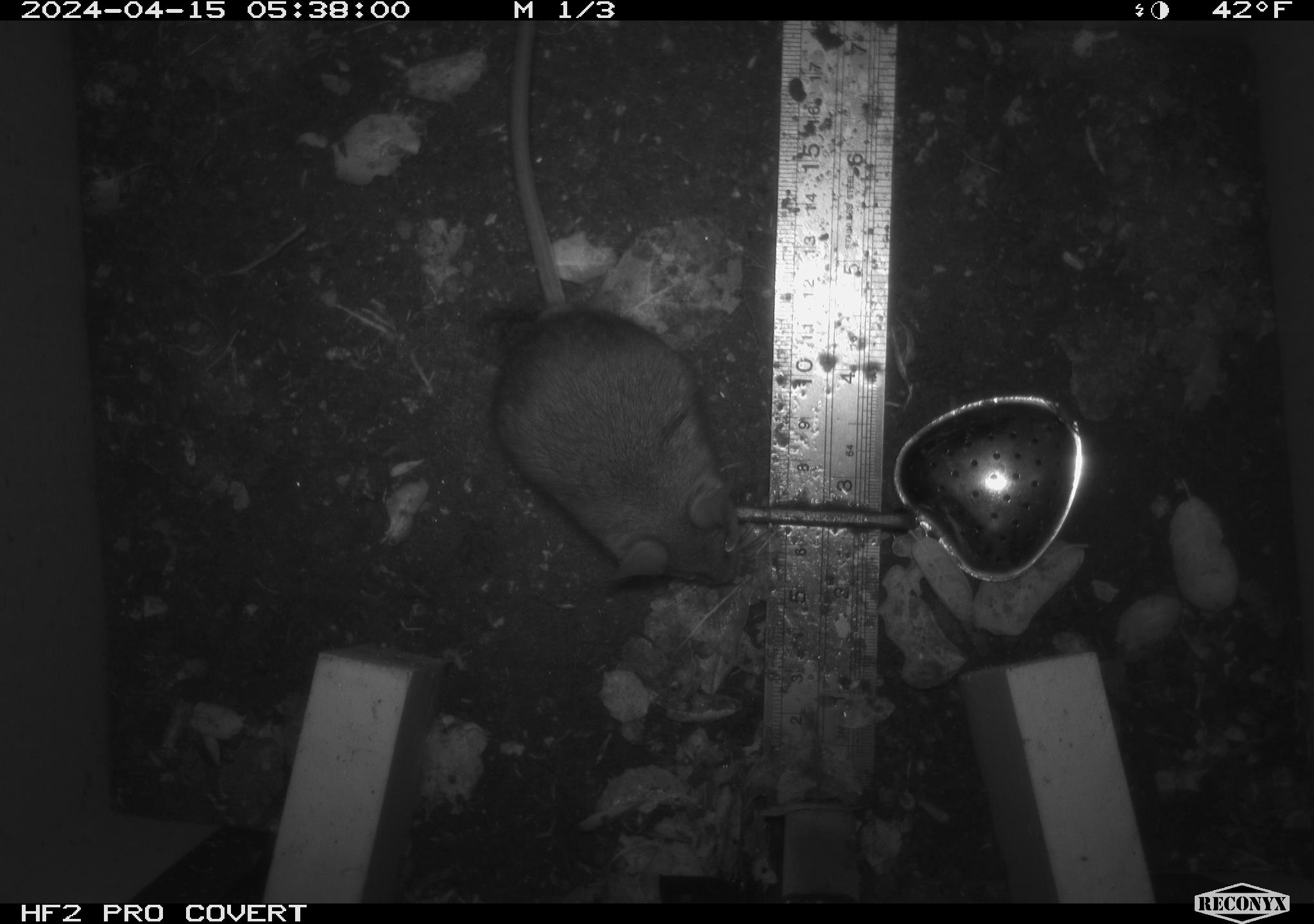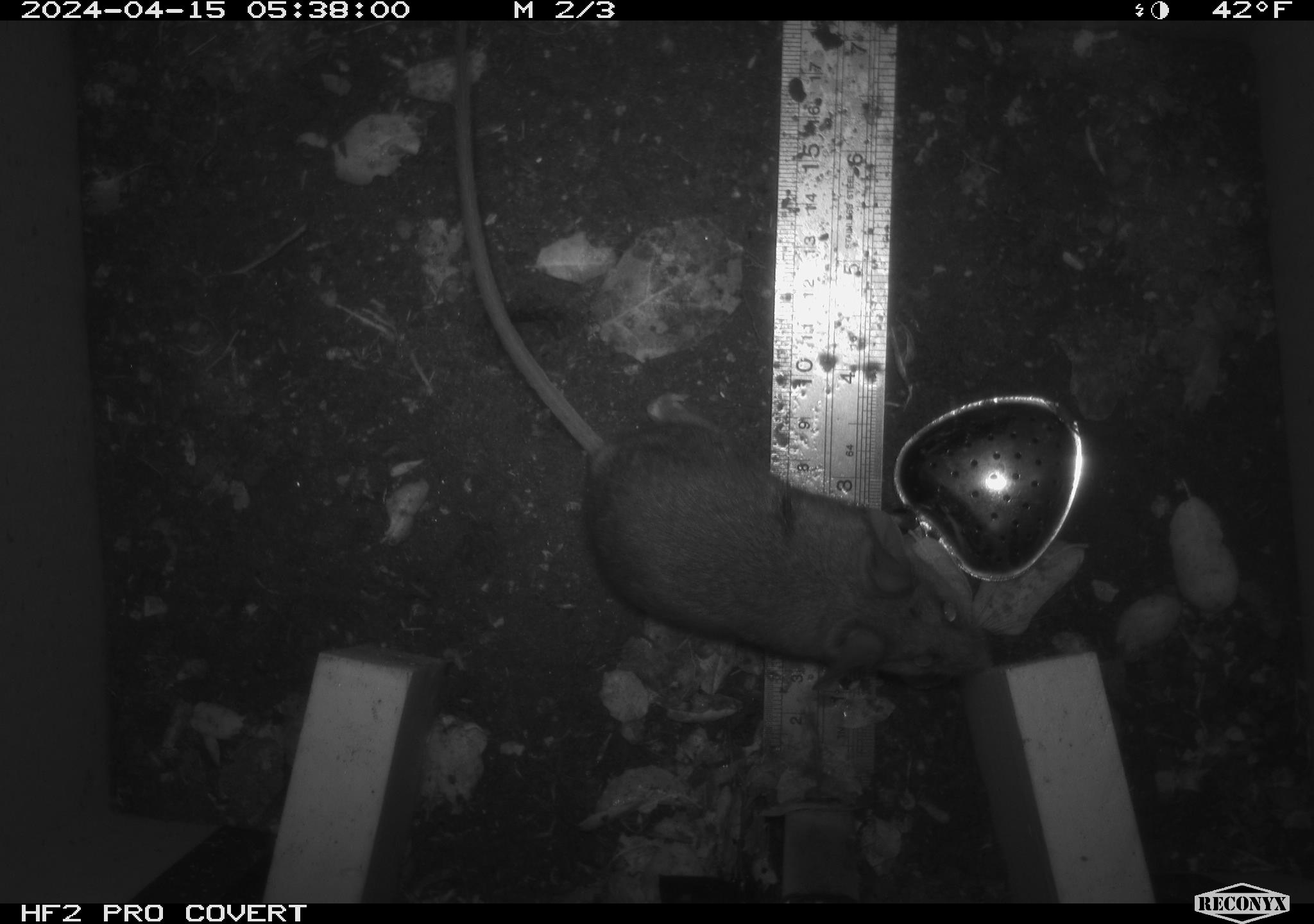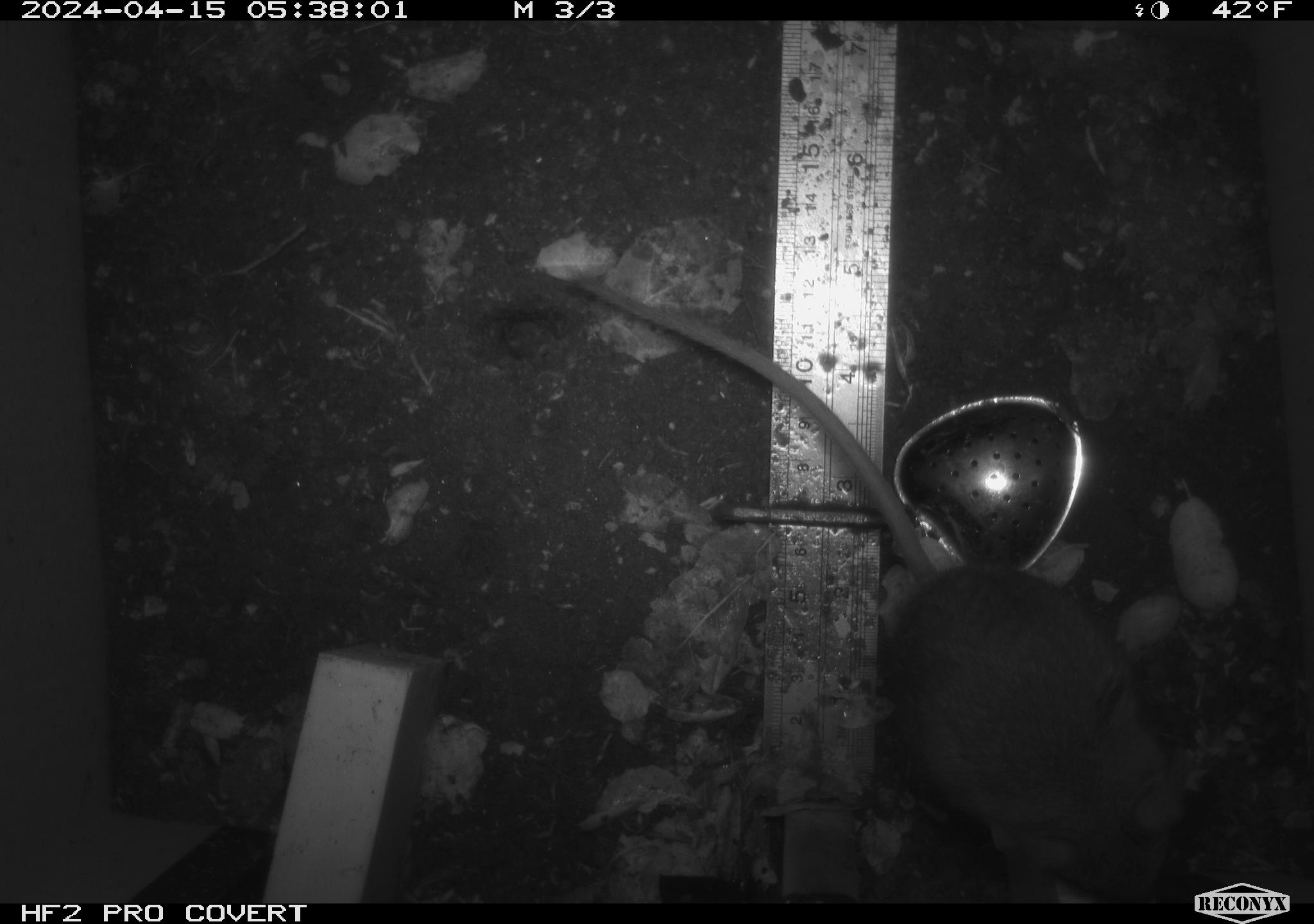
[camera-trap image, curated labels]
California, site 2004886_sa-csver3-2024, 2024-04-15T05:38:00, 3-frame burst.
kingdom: Animalia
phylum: Chordata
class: Mammalia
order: Rodentia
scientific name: Rodentia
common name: rodent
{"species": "rodent (Rodentia)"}